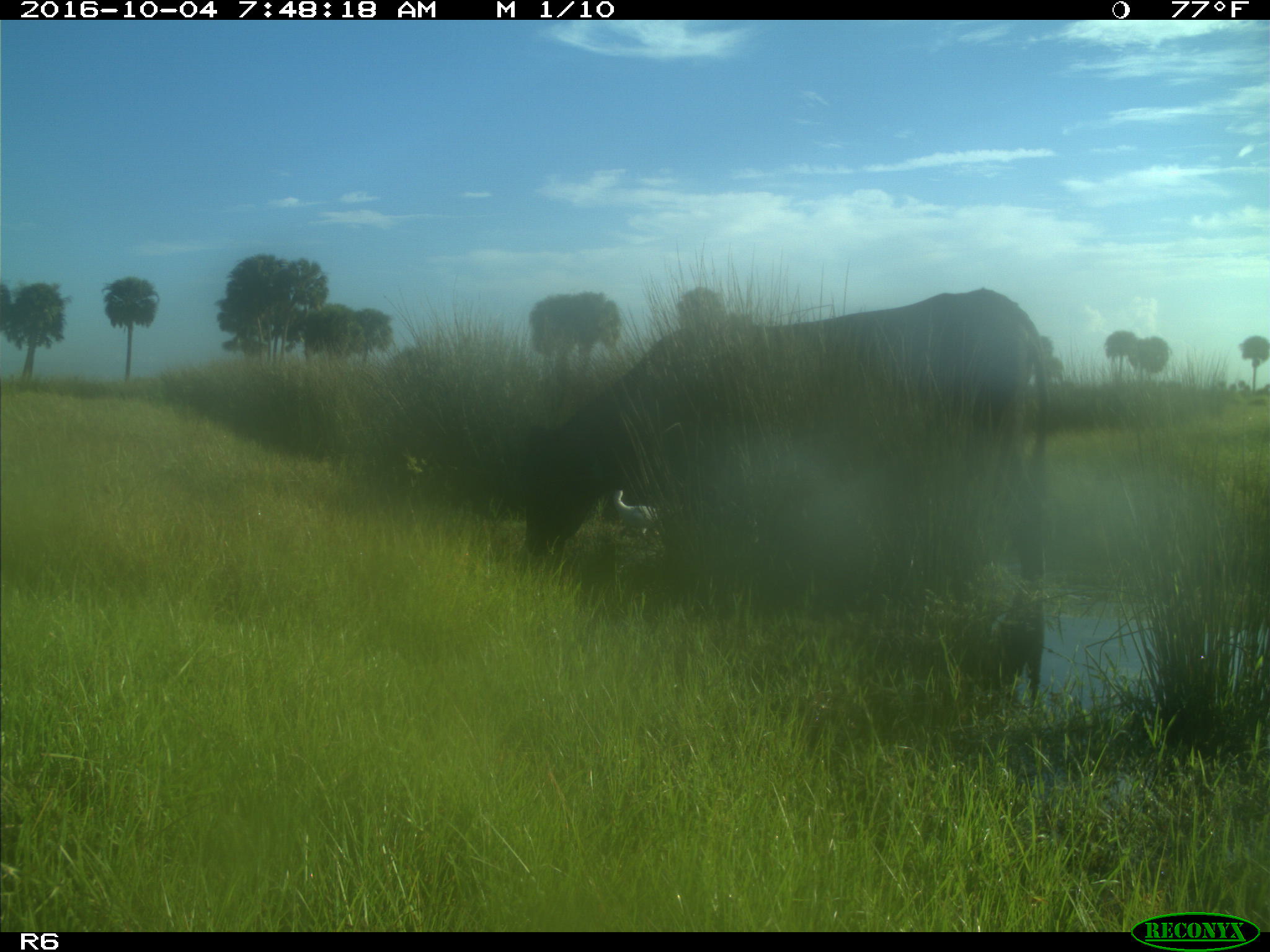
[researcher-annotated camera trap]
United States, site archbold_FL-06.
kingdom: Animalia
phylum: Chordata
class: Mammalia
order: Artiodactyla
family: Bovidae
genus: Bos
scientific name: Bos taurus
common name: domestic cow